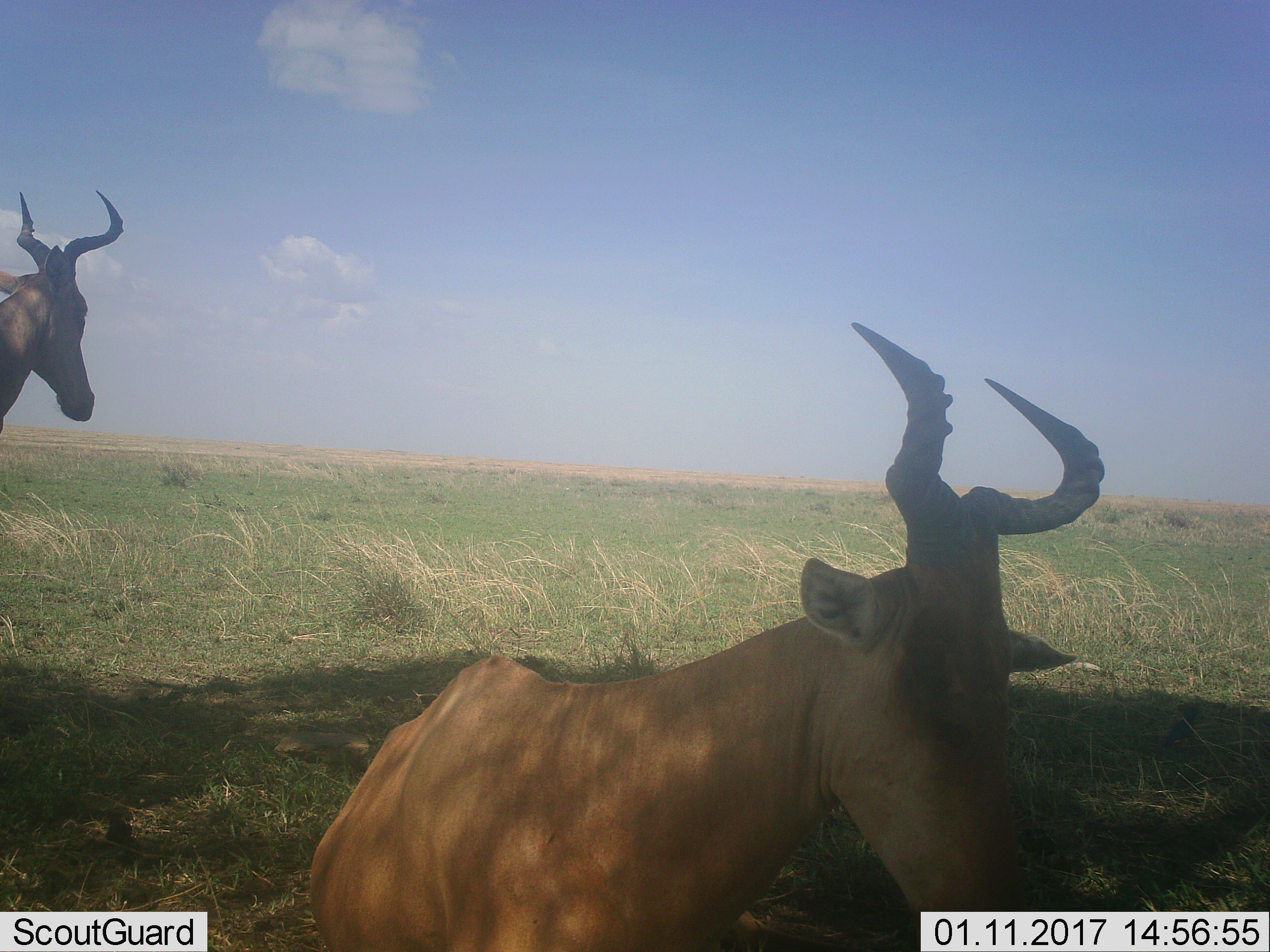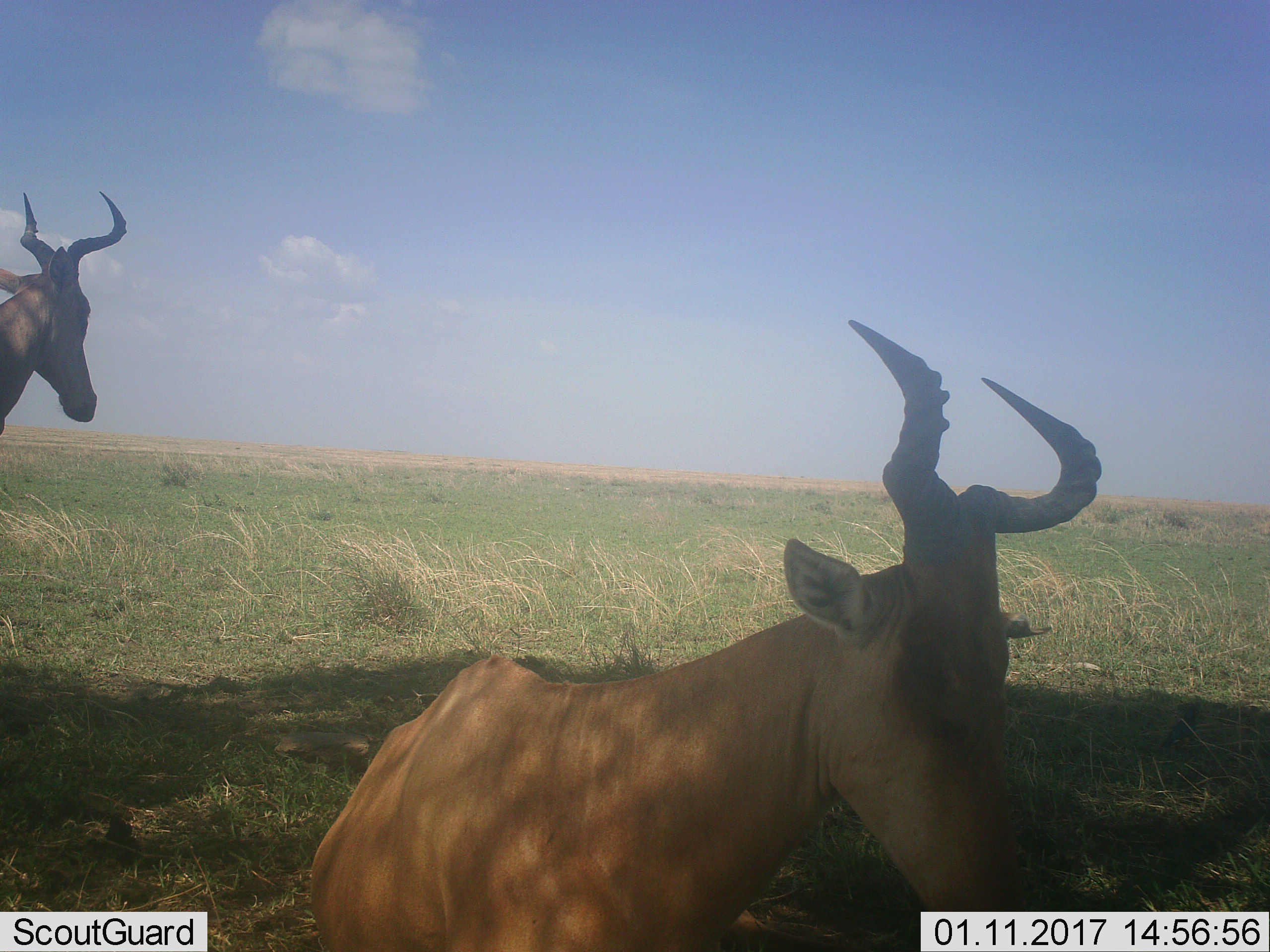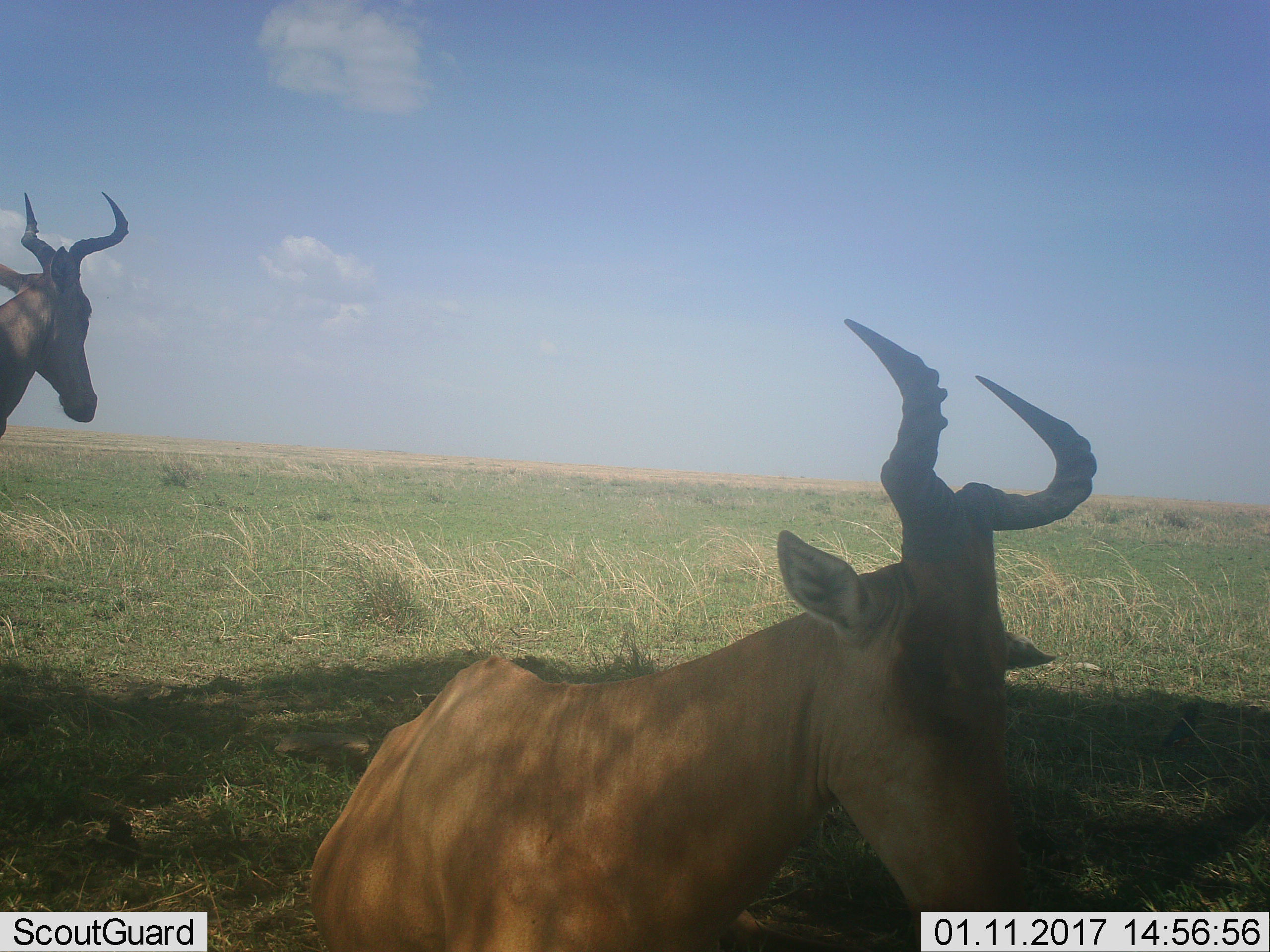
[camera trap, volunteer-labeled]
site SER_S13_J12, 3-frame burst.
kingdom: Animalia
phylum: Chordata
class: Mammalia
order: Artiodactyla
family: Bovidae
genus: Alcelaphus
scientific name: Alcelaphus buselaphus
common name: hartebeest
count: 2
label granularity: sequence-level